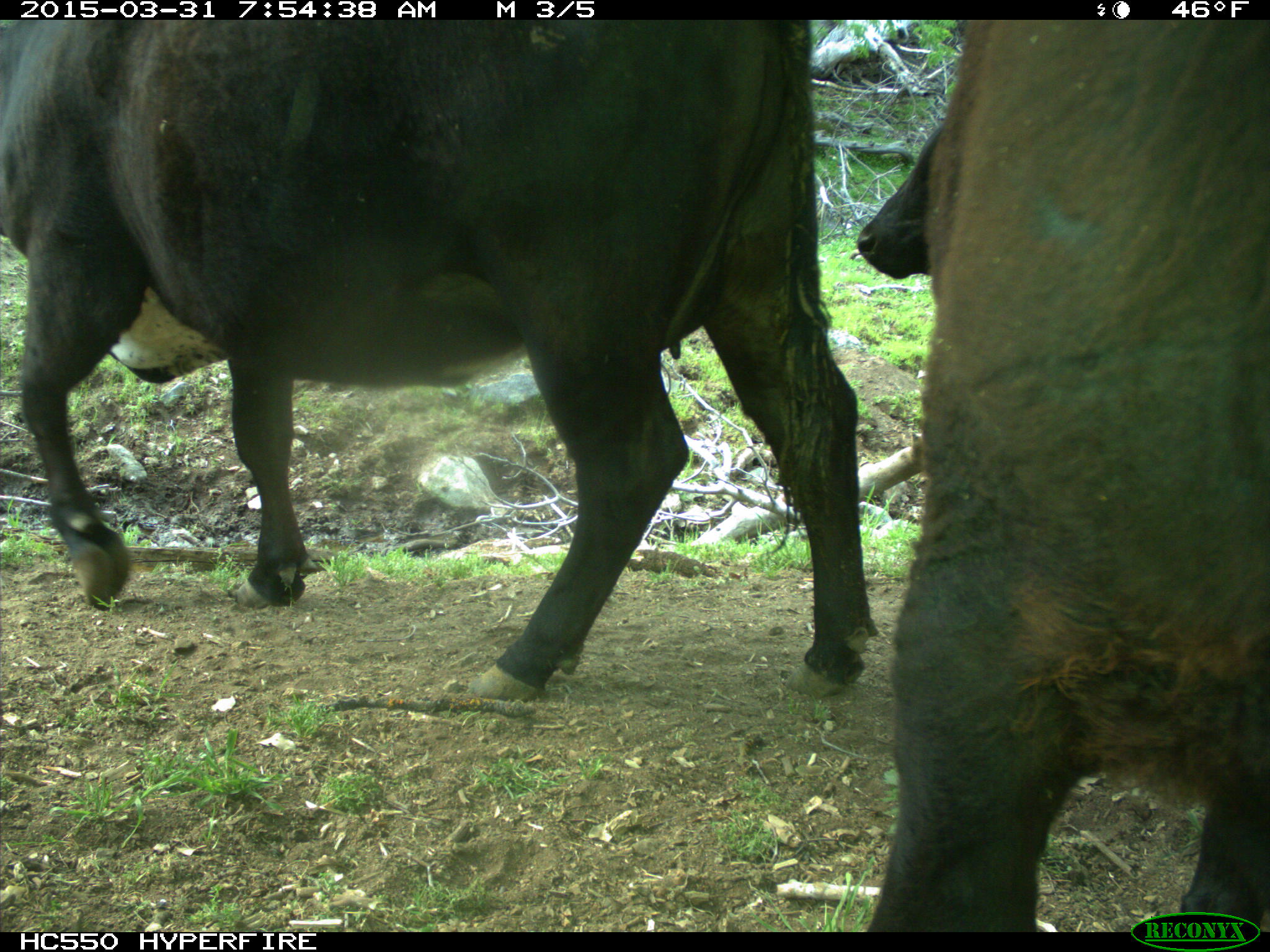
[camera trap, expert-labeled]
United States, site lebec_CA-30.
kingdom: Animalia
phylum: Chordata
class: Mammalia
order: Artiodactyla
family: Bovidae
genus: Bos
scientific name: Bos taurus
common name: domestic cow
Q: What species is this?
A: Bos taurus (domestic cow).